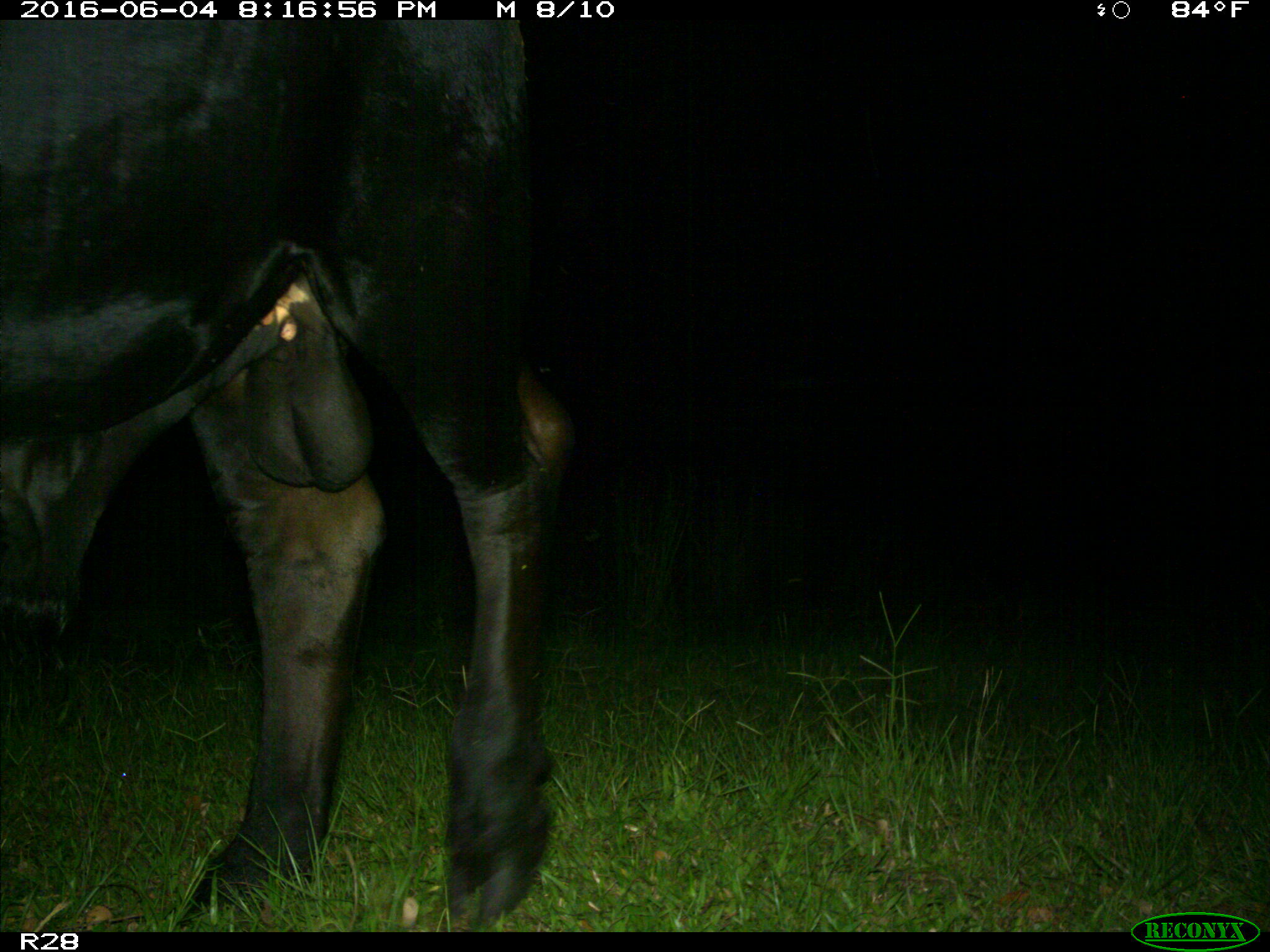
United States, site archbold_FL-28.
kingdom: Animalia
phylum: Chordata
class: Mammalia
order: Artiodactyla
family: Bovidae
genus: Bos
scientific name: Bos taurus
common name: domestic cow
Bos taurus (domestic cow).